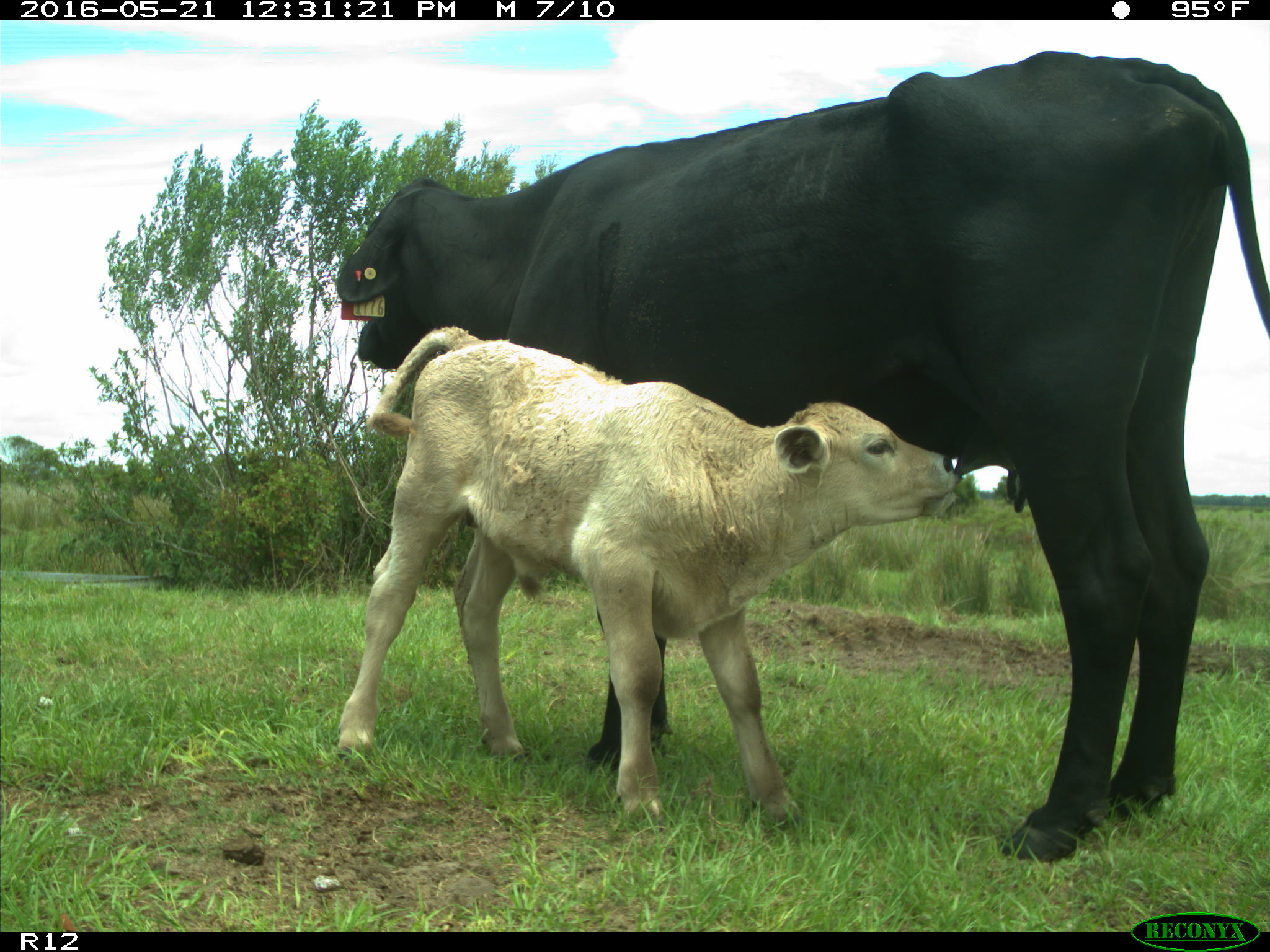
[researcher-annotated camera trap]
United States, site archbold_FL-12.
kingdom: Animalia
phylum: Chordata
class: Mammalia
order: Artiodactyla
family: Bovidae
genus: Bos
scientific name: Bos taurus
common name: domestic cow